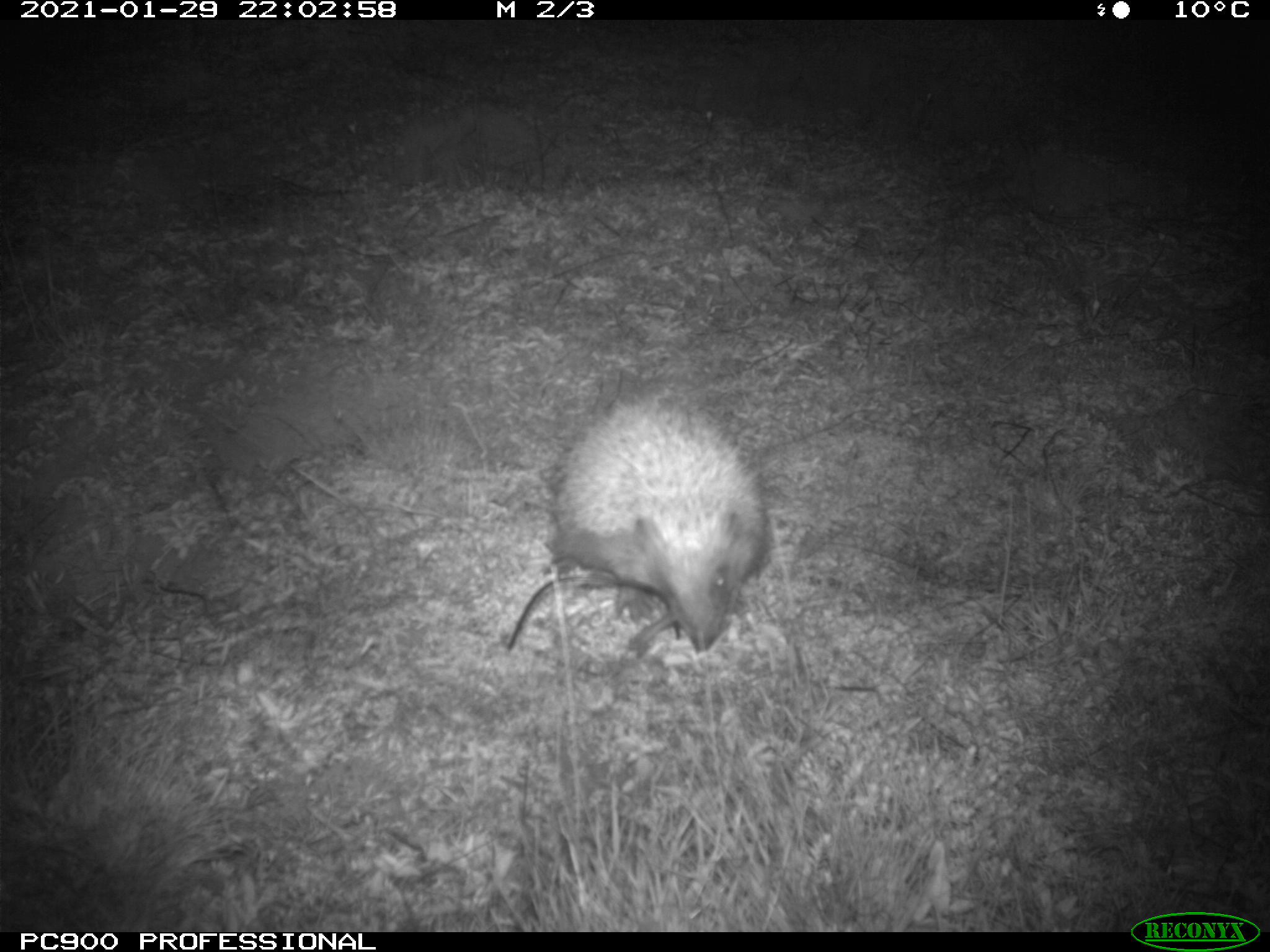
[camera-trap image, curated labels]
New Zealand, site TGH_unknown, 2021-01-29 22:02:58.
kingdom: Animalia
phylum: Chordata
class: Mammalia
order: Eulipotyphla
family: Erinaceidae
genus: Erinaceus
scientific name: Erinaceus europaeus europaeus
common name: european hedgehog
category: hedgehog